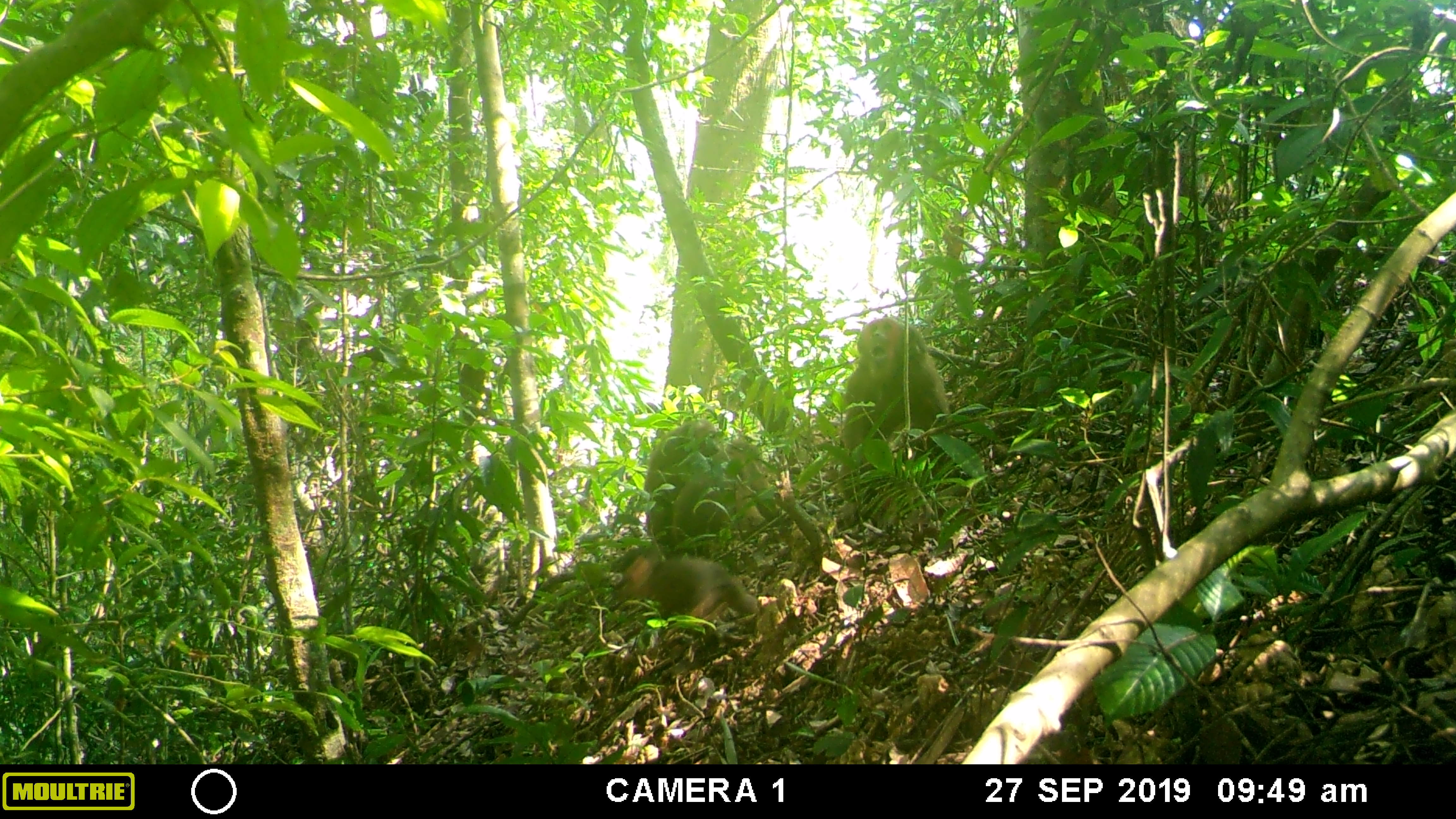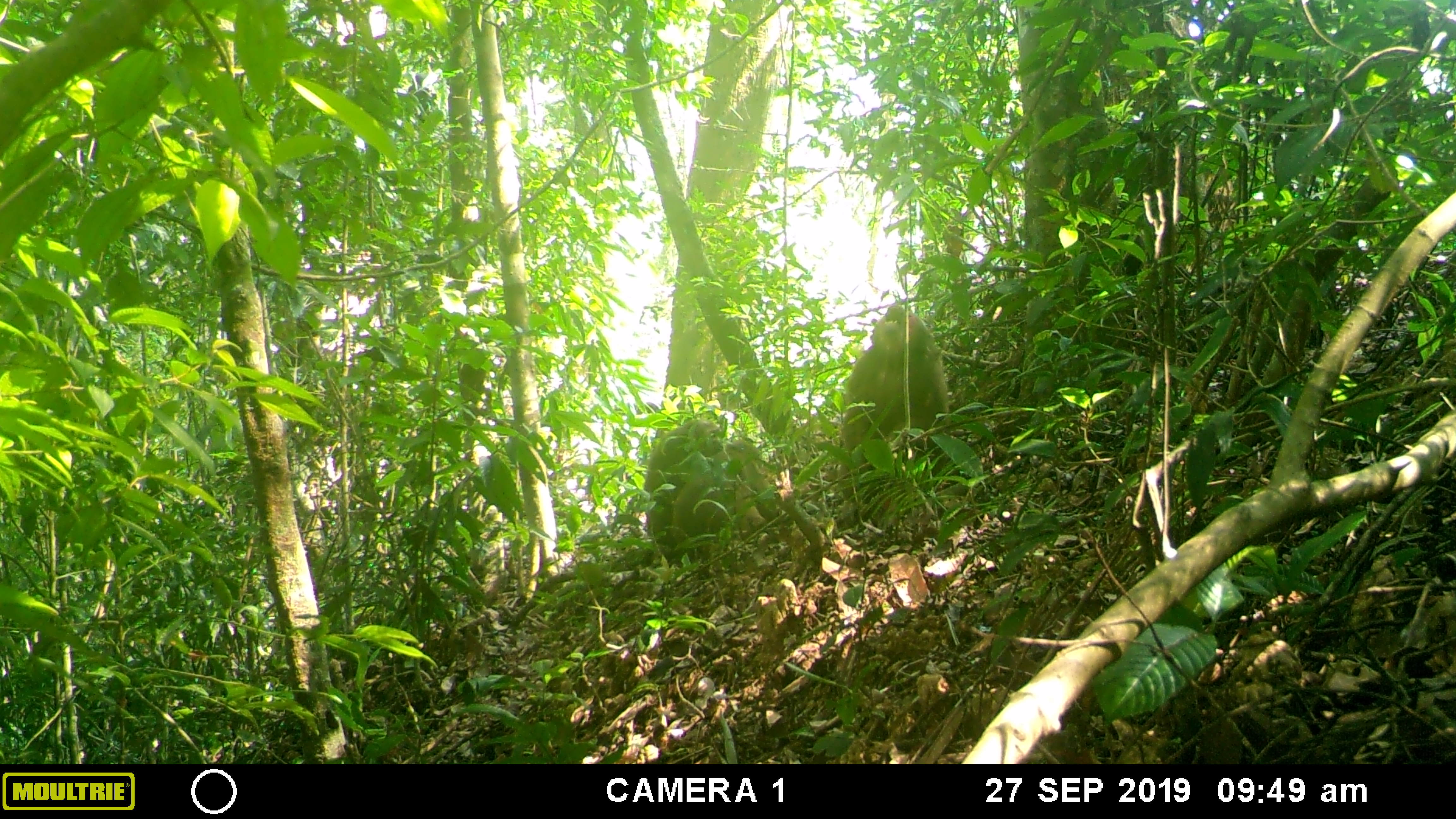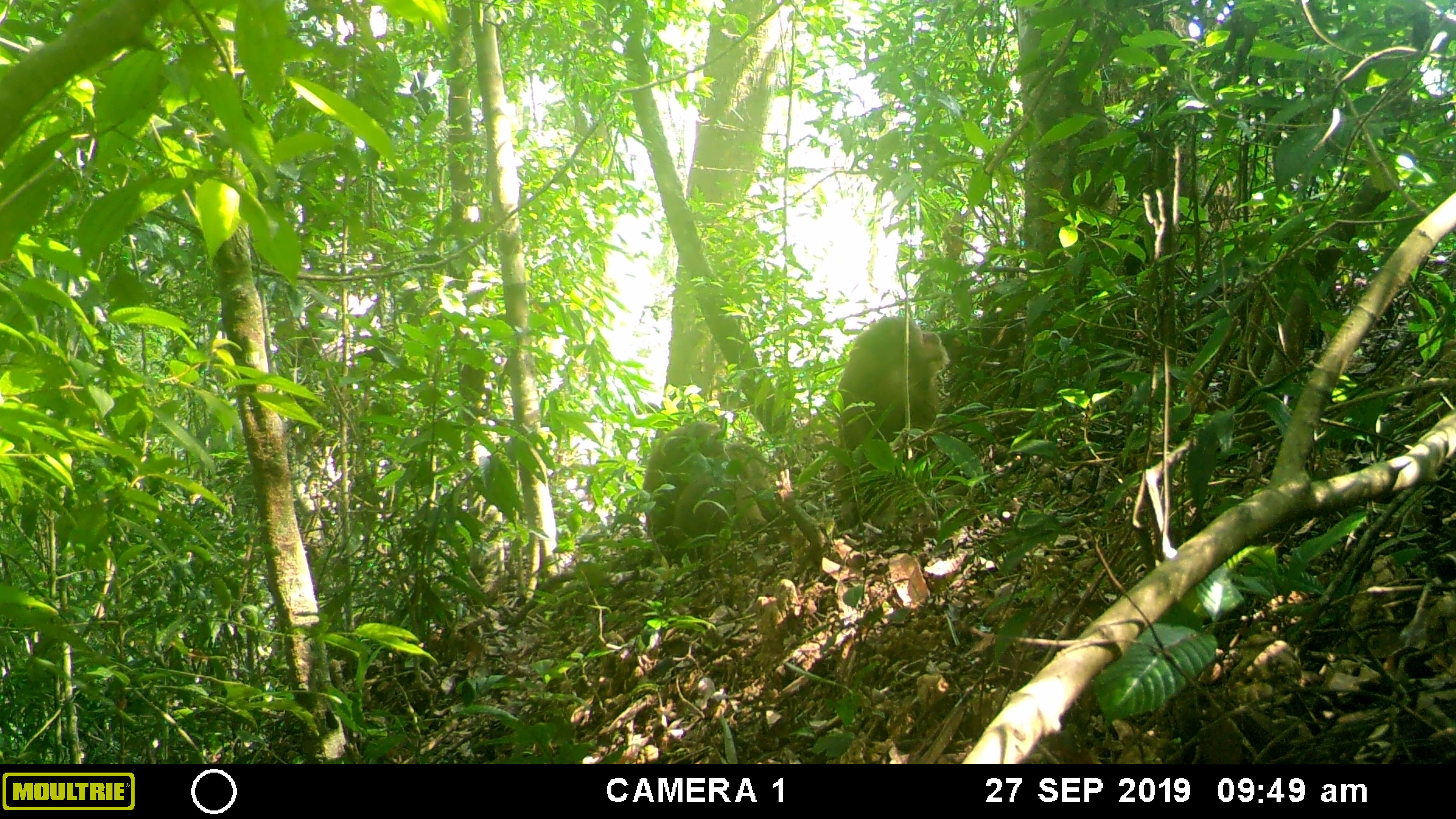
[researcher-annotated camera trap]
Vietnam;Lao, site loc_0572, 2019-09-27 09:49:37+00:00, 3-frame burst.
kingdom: Animalia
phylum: Chordata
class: Mammalia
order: Primates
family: Cercopithecidae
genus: Macaca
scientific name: Macaca arctoides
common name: stump-tailed macaque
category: stump tailed macaque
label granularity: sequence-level